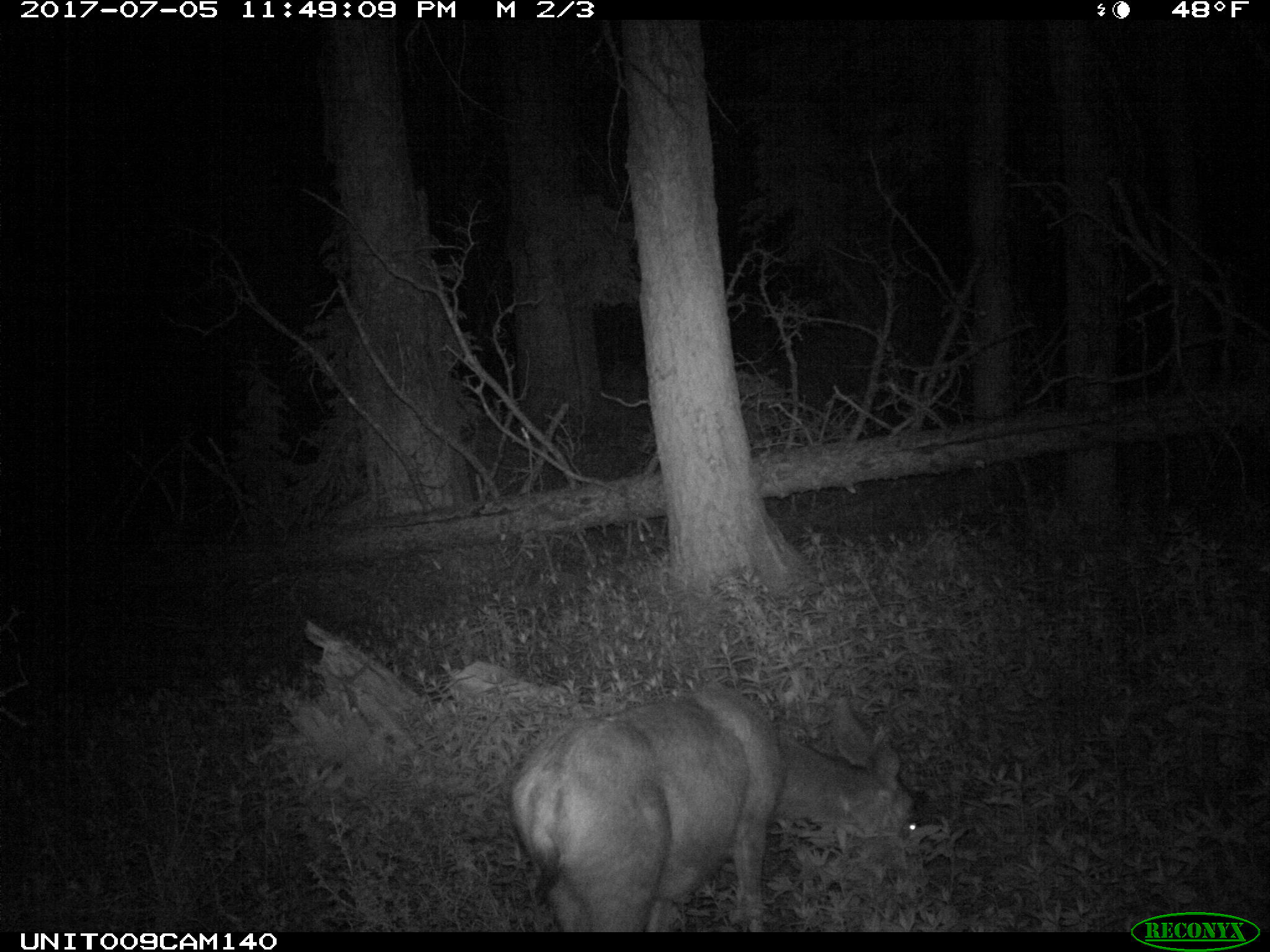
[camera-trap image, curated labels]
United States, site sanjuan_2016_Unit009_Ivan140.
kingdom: Animalia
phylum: Chordata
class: Mammalia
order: Artiodactyla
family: Cervidae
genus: Odocoileus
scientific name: Odocoileus hemionus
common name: mule deer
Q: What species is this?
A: Odocoileus hemionus (mule deer).